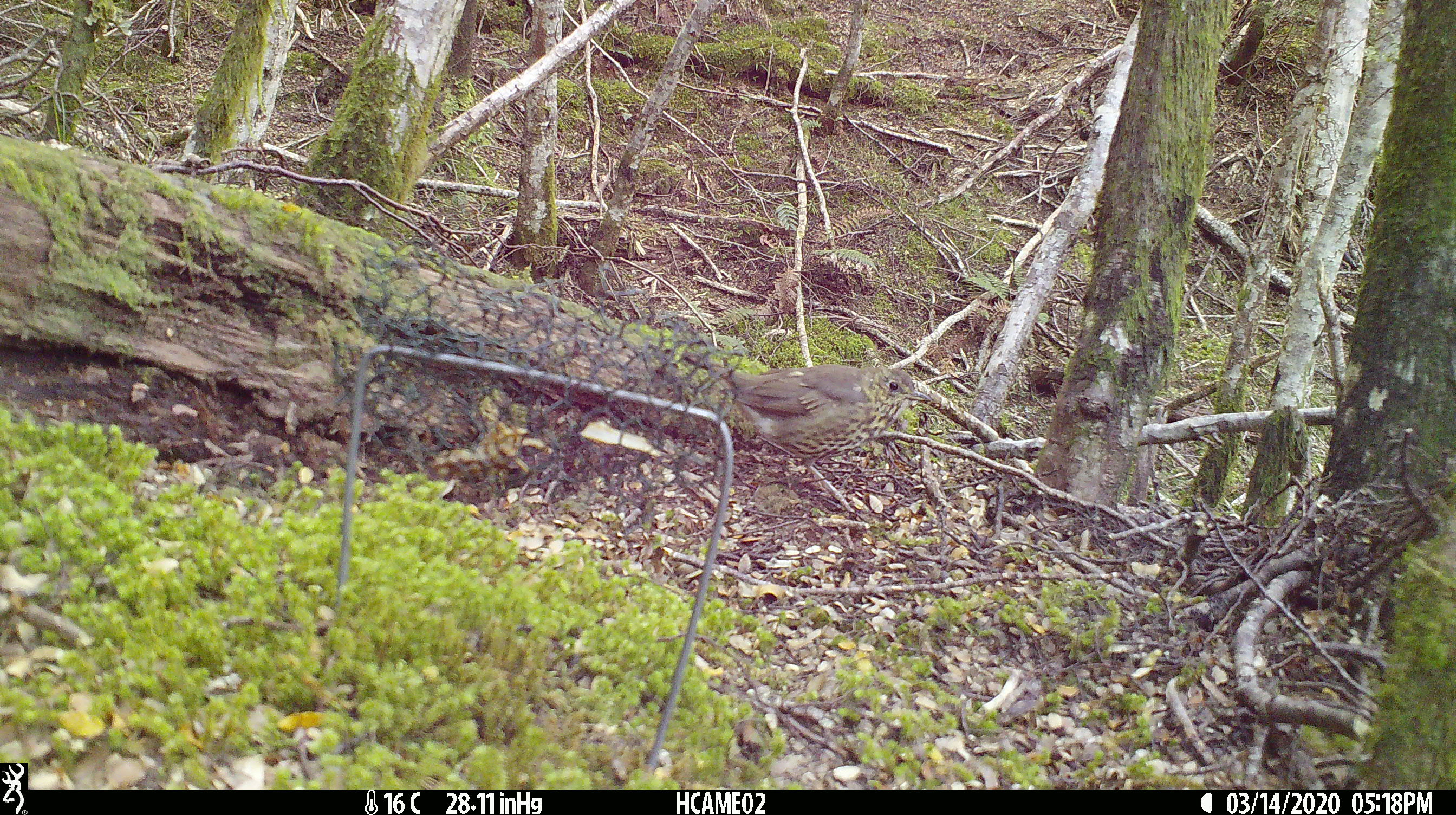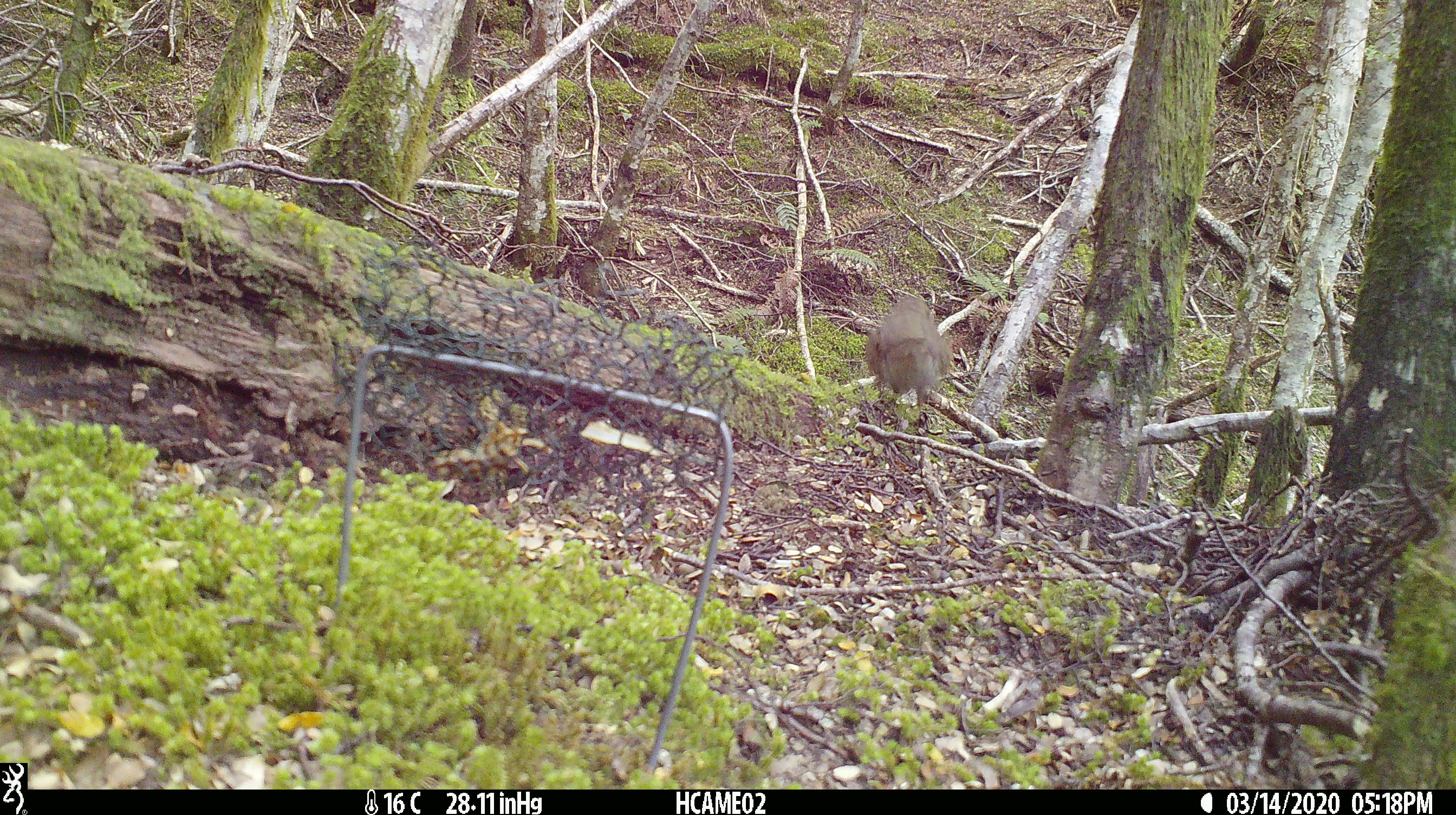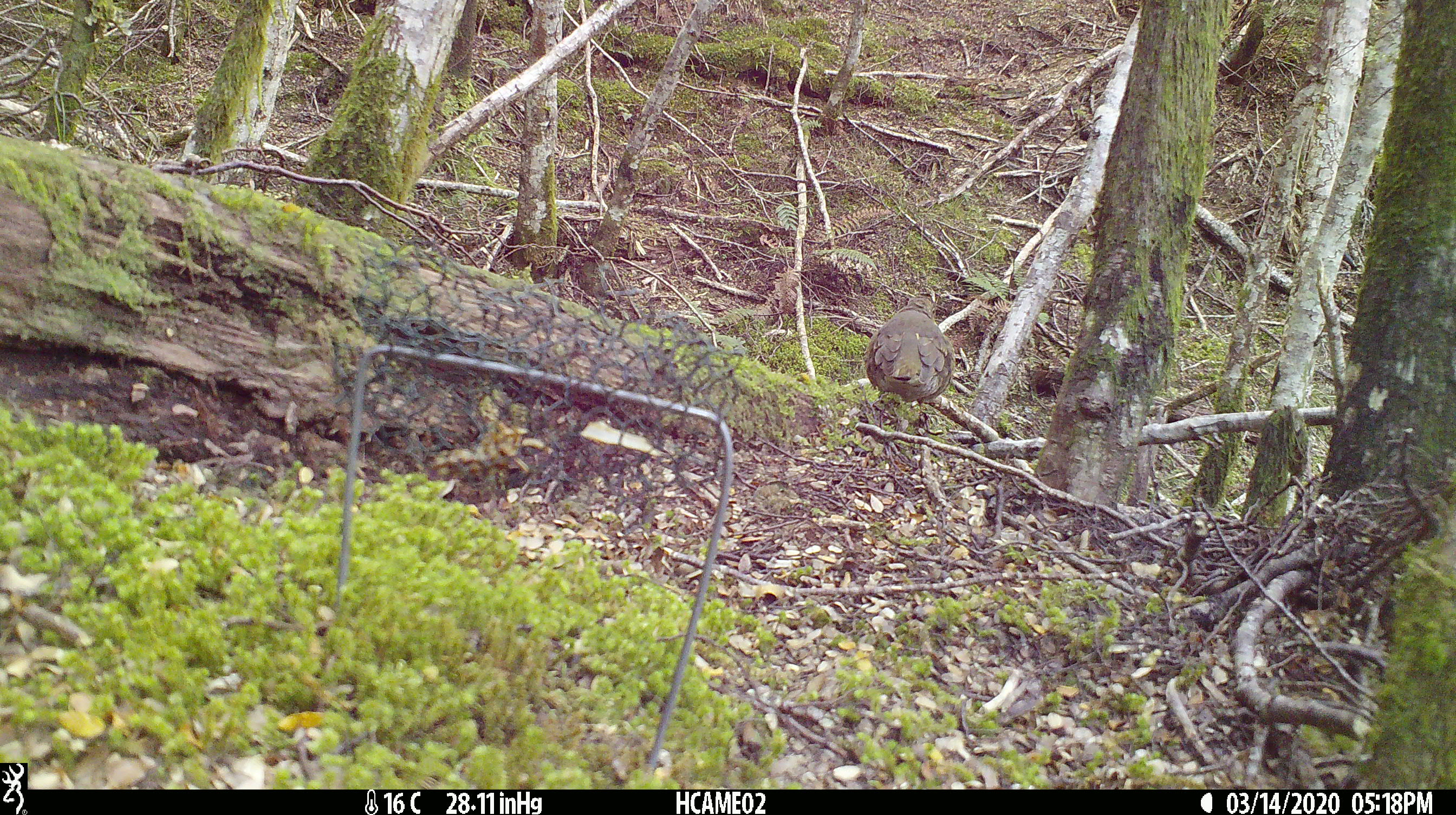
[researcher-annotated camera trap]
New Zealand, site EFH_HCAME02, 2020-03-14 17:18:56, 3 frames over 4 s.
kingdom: Animalia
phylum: Chordata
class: Aves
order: Passeriformes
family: Turdidae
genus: Turdus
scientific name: Turdus philomelos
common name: song thrush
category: thrush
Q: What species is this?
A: Thrush (song thrush) (Turdus philomelos).